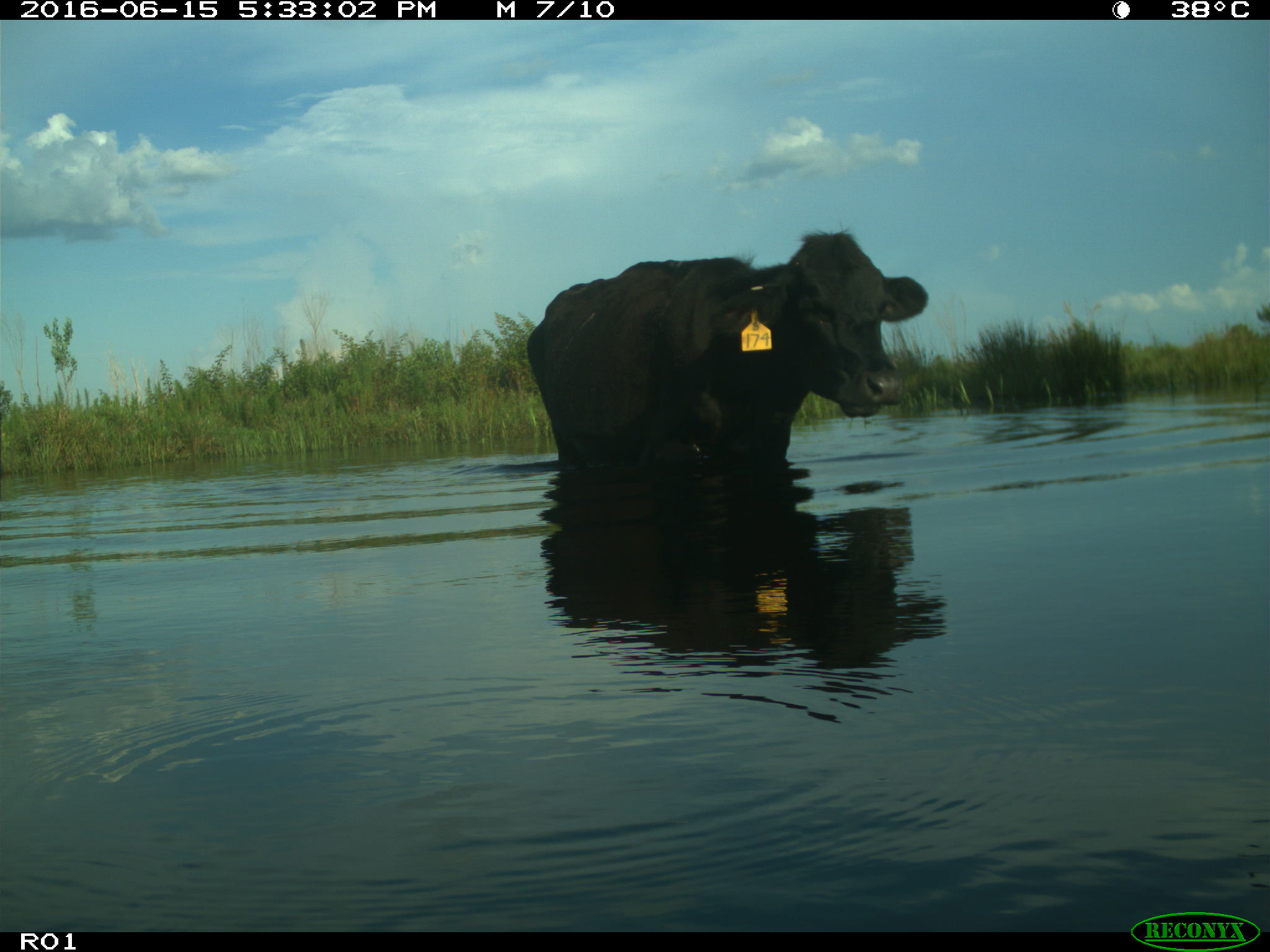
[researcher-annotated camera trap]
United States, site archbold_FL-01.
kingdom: Animalia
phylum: Chordata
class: Mammalia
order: Artiodactyla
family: Bovidae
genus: Bos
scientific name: Bos taurus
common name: domestic cow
Bos taurus (domestic cow).